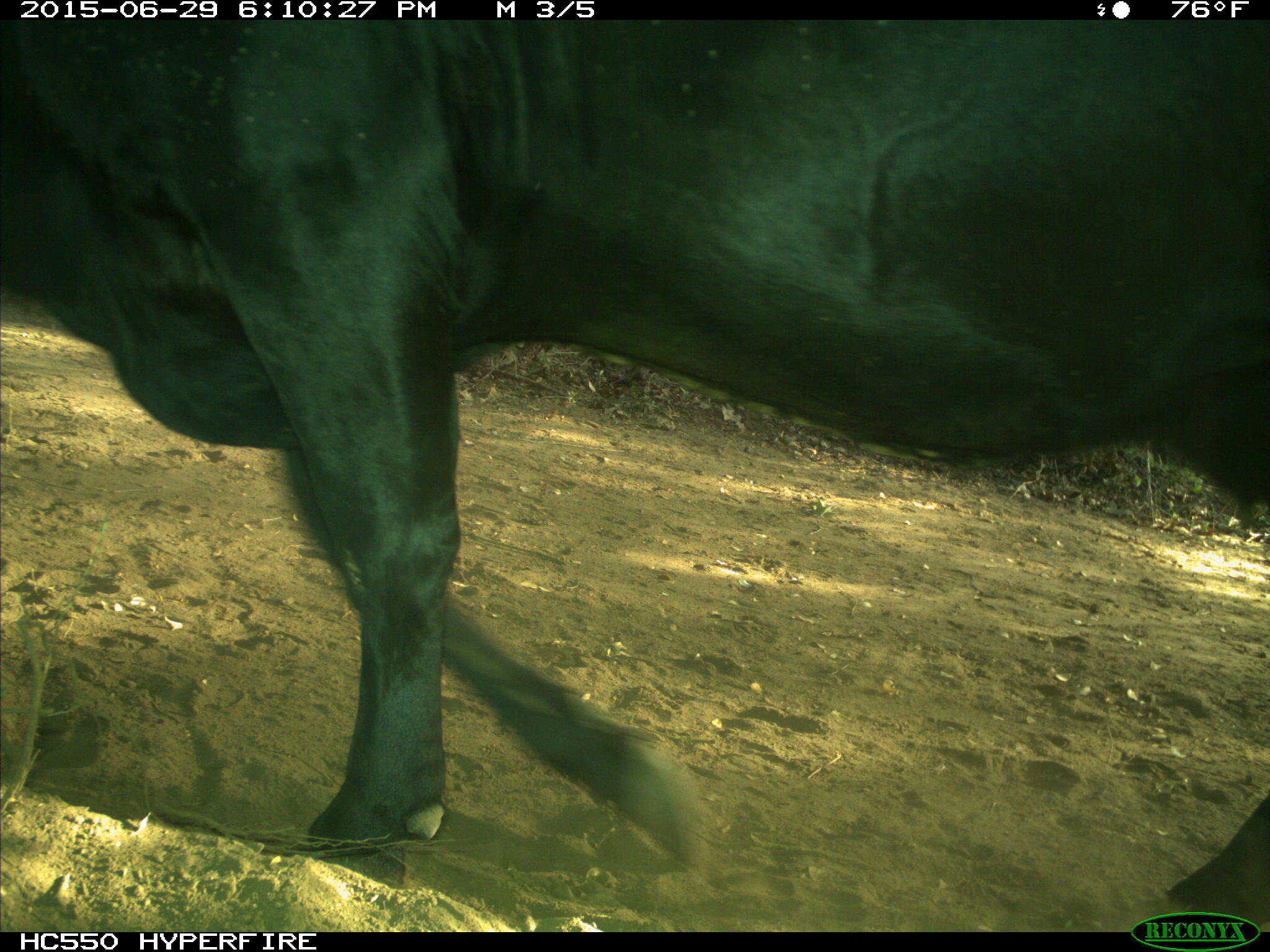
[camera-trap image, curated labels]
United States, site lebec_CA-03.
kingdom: Animalia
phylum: Chordata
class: Mammalia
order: Artiodactyla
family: Bovidae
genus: Bos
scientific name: Bos taurus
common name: domestic cow